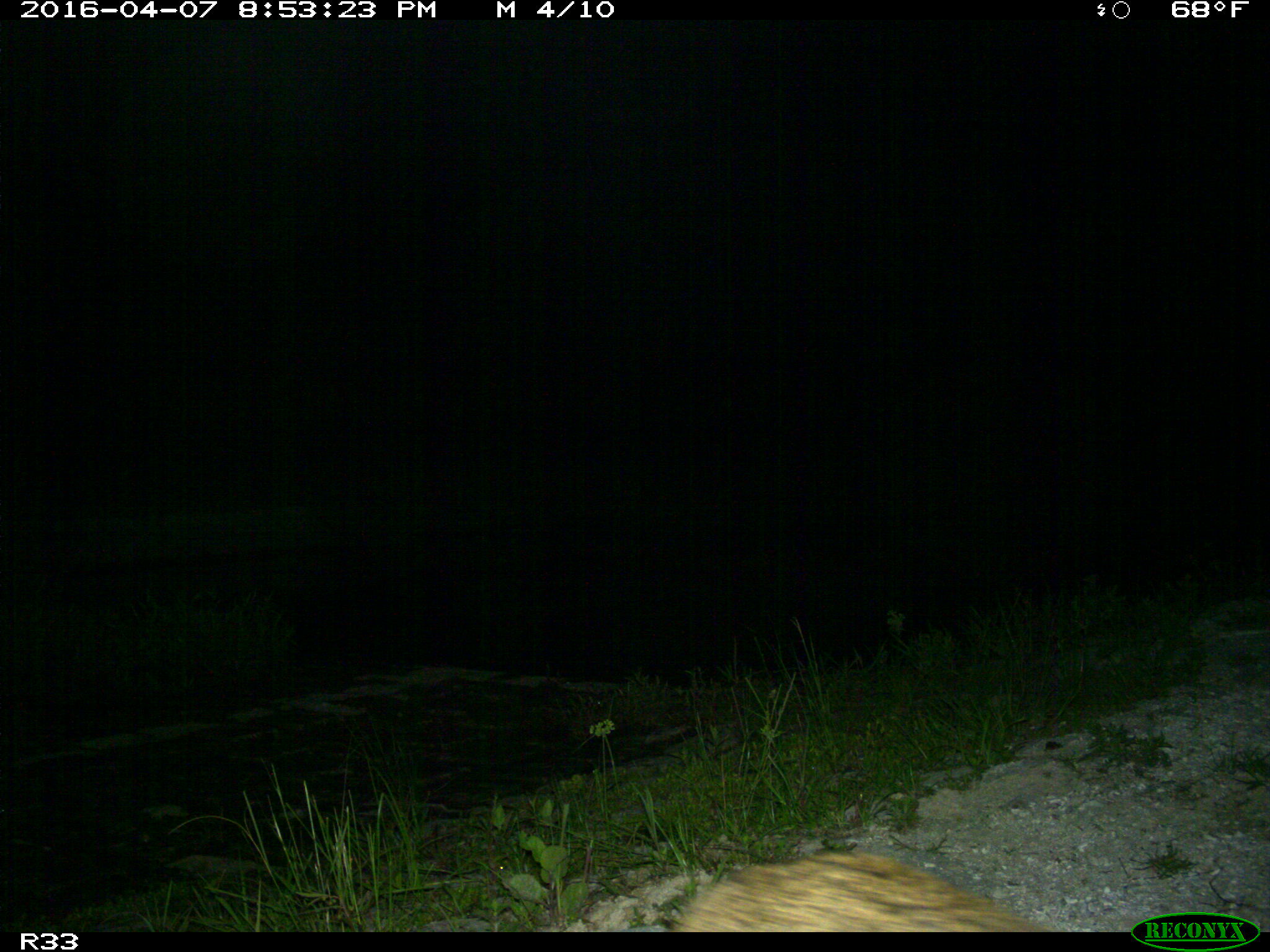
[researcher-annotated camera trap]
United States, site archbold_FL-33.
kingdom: Animalia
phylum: Chordata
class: Mammalia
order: Carnivora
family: Felidae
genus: Lynx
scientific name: Lynx rufus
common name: bobcat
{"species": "Lynx rufus (bobcat)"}